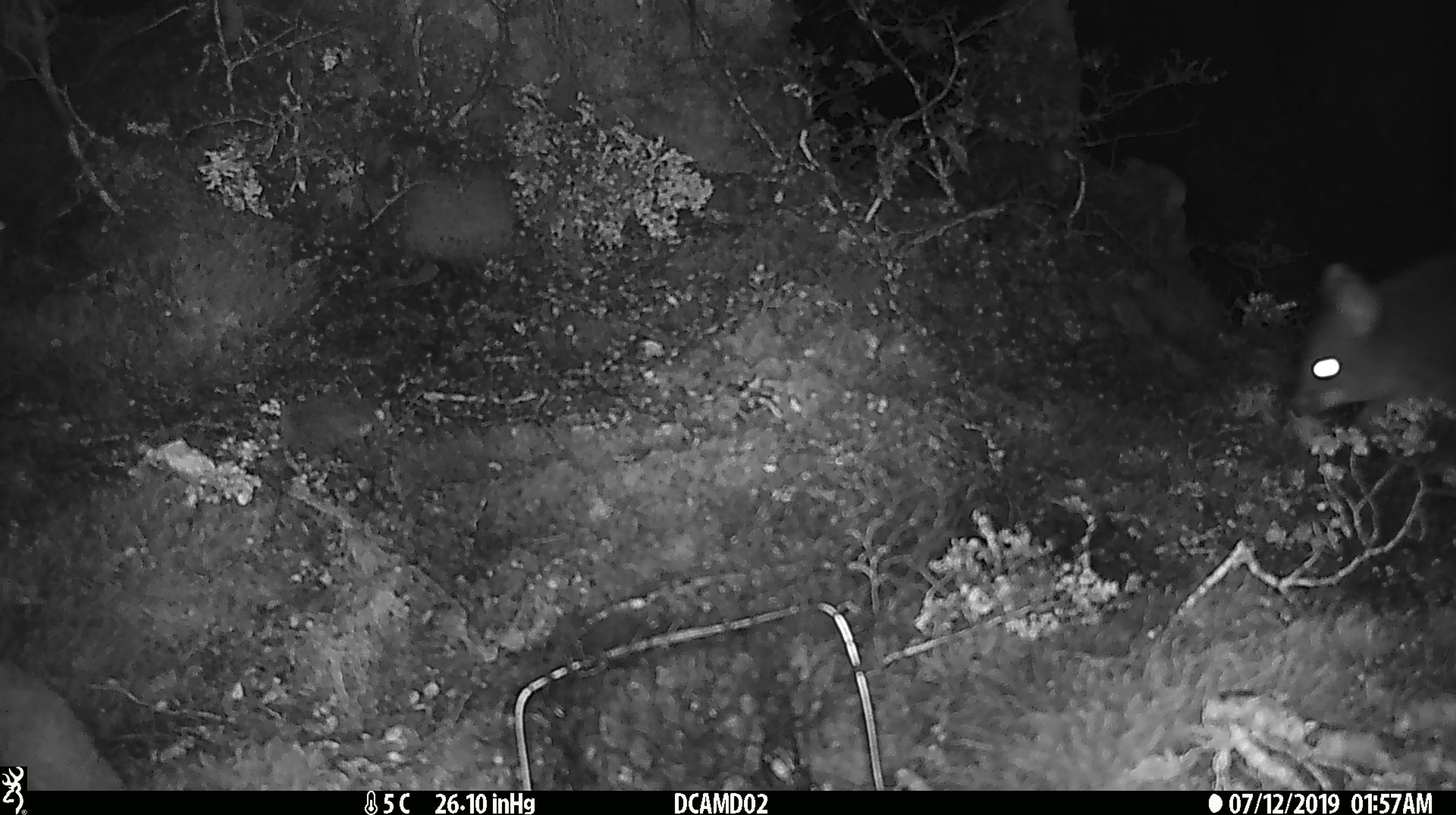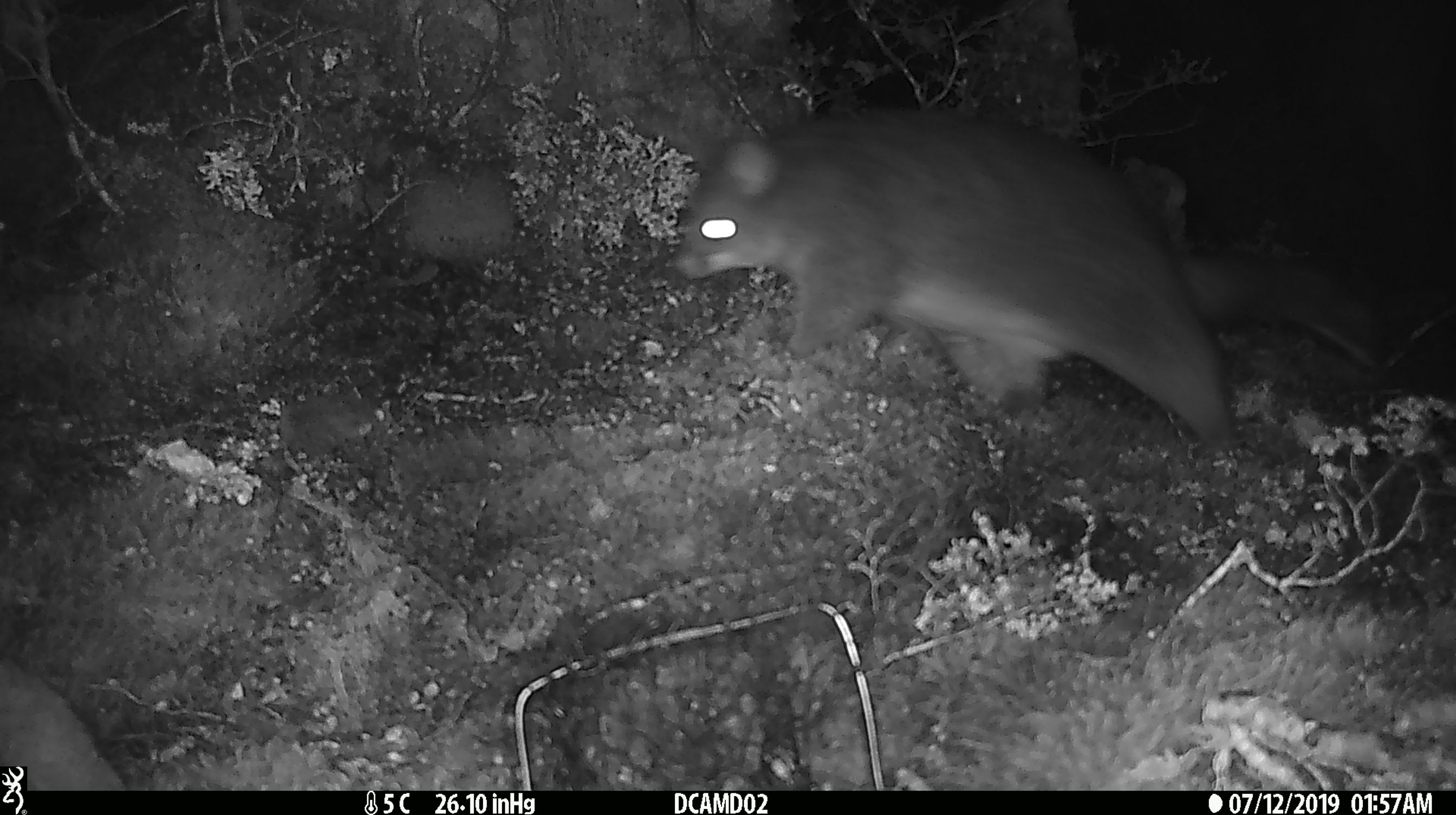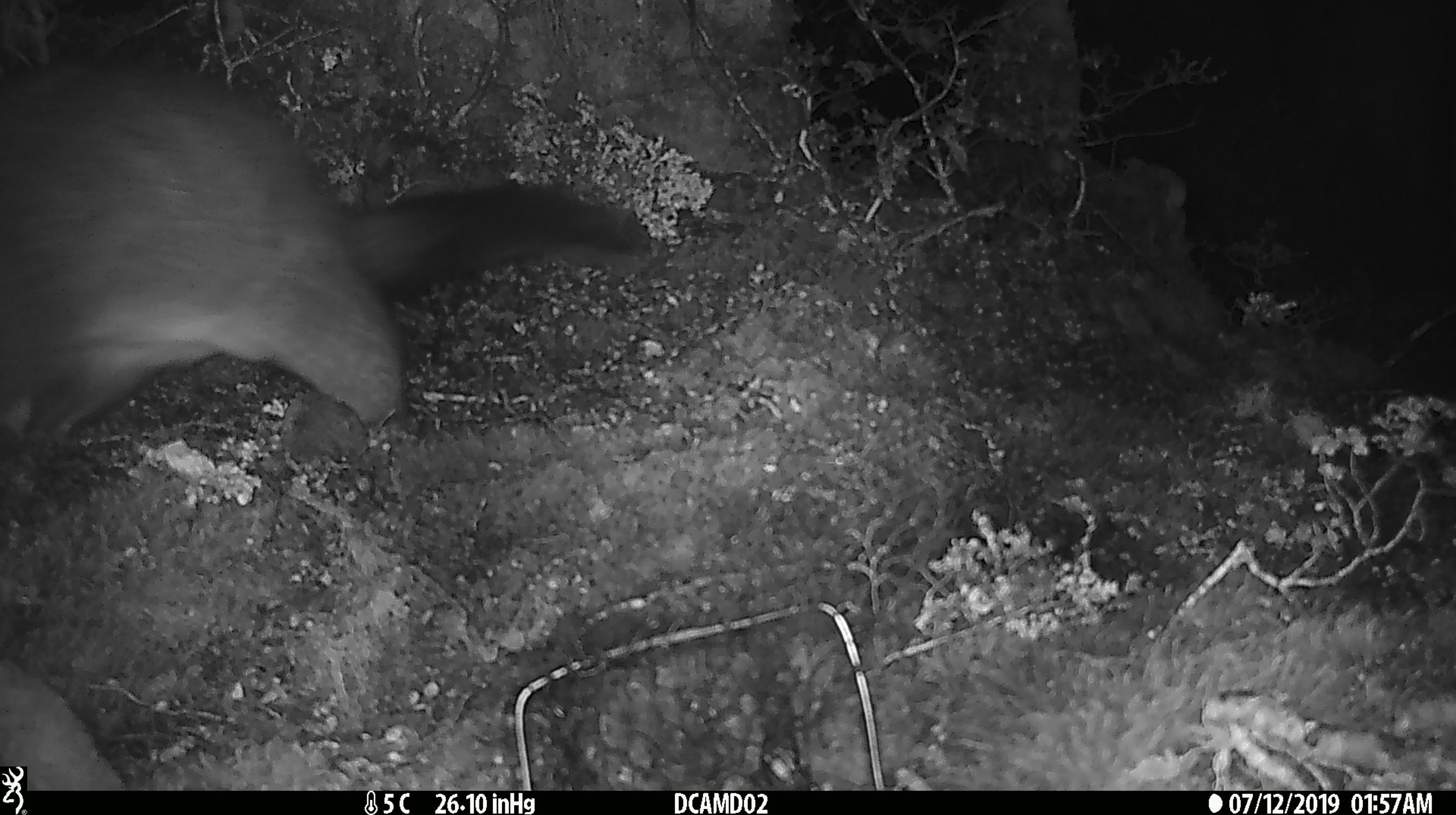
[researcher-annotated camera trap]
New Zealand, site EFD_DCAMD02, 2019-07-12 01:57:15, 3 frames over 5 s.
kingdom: Animalia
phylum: Chordata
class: Mammalia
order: Diprotodontia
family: Phalangeridae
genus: Trichosurus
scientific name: Trichosurus vulpecula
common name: common brushtail possum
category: possum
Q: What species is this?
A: Possum (common brushtail possum) (Trichosurus vulpecula).